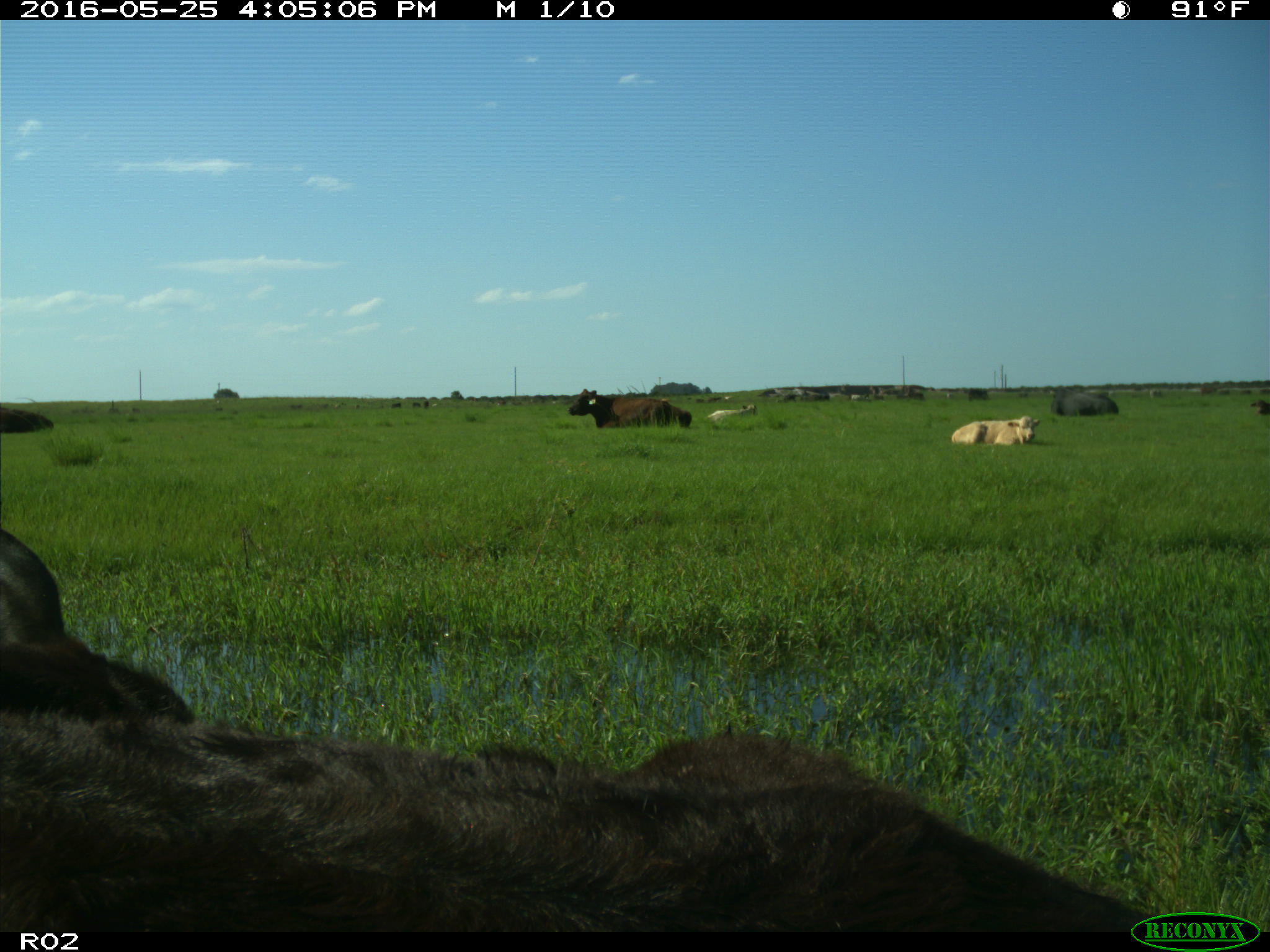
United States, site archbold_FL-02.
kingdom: Animalia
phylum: Chordata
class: Mammalia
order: Artiodactyla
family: Bovidae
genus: Bos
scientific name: Bos taurus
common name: domestic cow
Bos taurus (domestic cow).